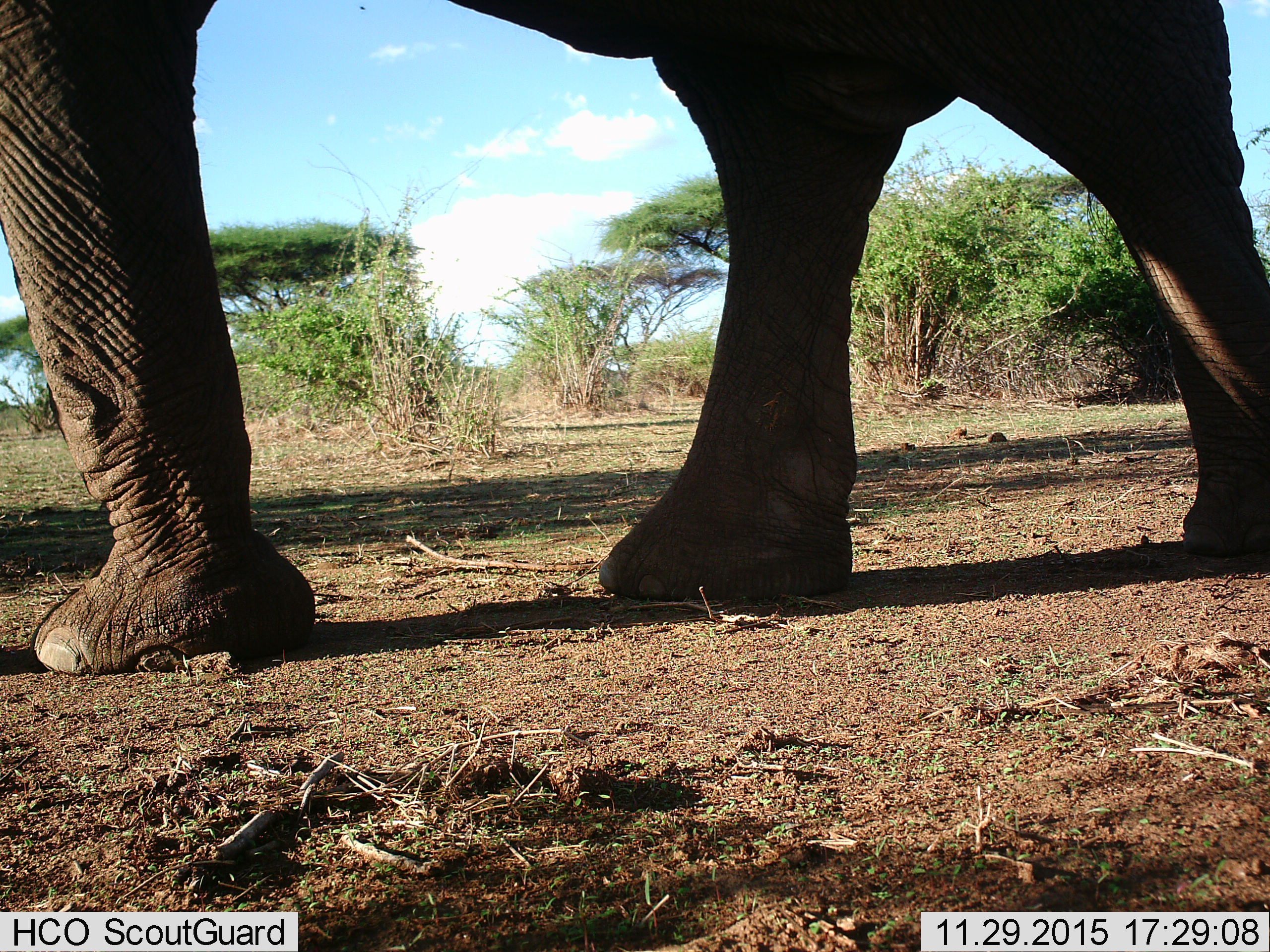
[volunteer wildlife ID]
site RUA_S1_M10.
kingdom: Animalia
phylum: Chordata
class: Mammalia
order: Proboscidea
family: Elephantidae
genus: Loxodonta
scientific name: Loxodonta africana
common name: african bush elephant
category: elephant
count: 1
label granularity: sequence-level